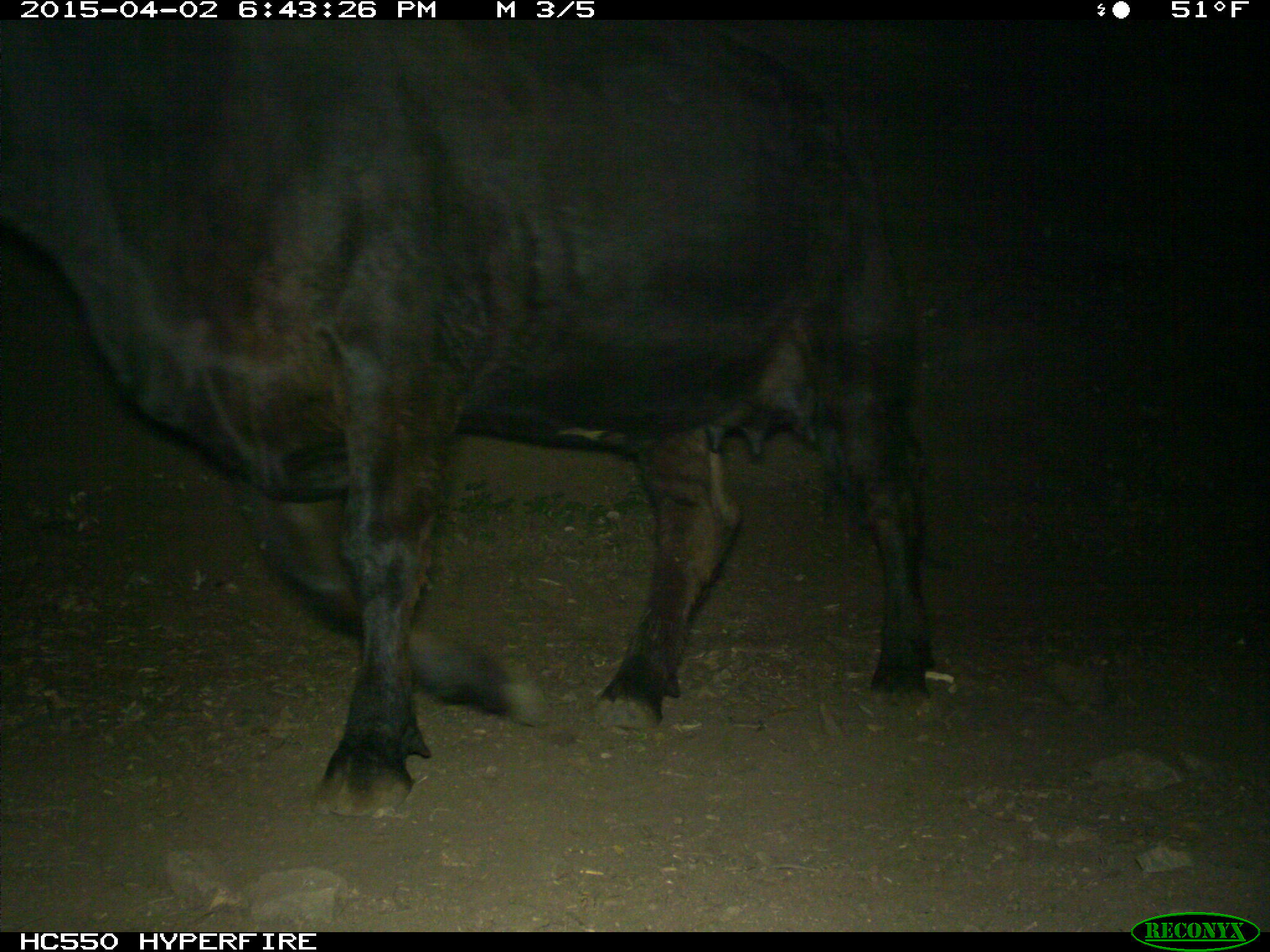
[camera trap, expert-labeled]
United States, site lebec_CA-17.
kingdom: Animalia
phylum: Chordata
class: Mammalia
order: Artiodactyla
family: Bovidae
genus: Bos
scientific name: Bos taurus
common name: domestic cow